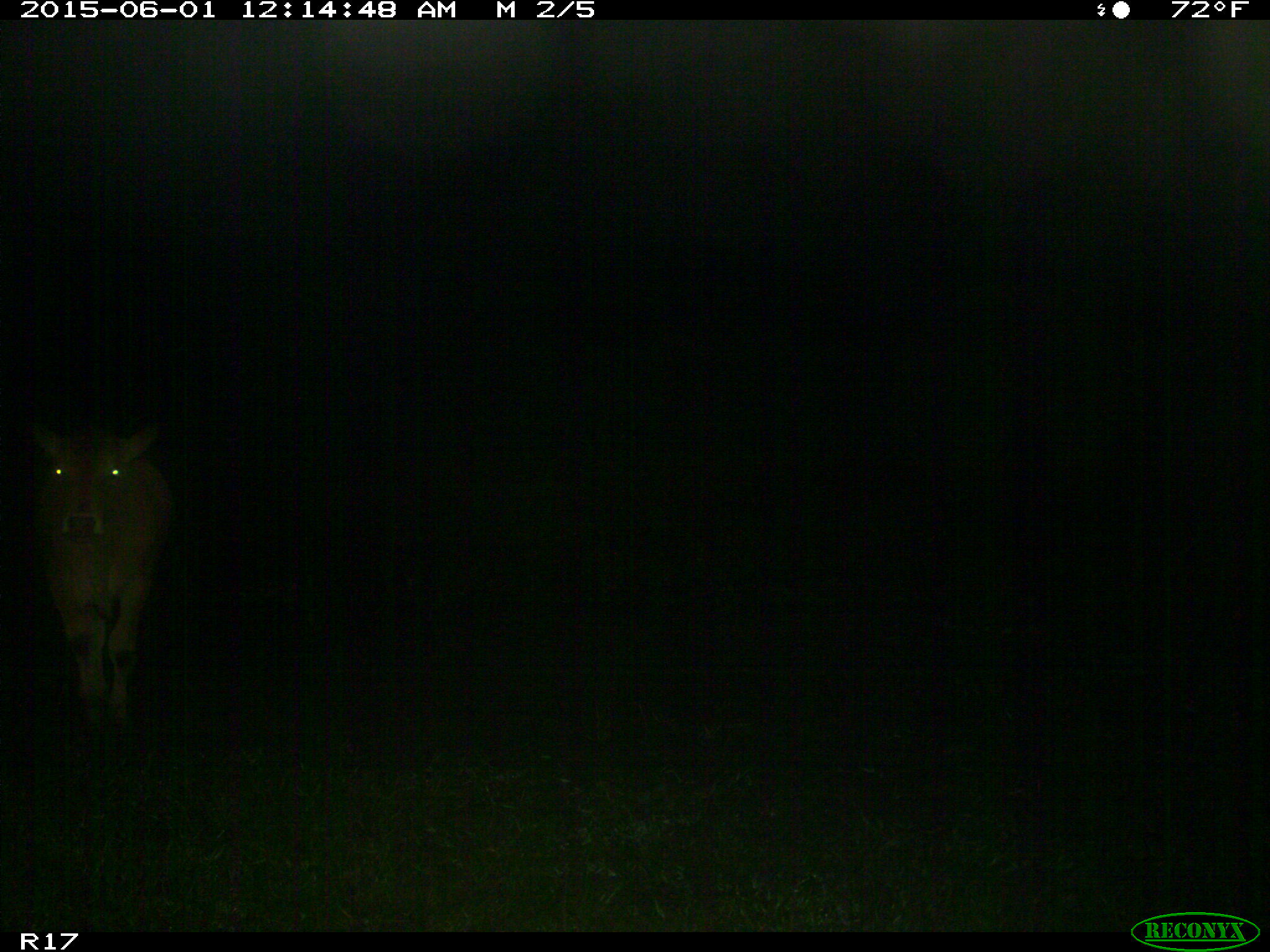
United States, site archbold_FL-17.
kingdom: Animalia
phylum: Chordata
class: Mammalia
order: Artiodactyla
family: Bovidae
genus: Bos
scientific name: Bos taurus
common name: domestic cow